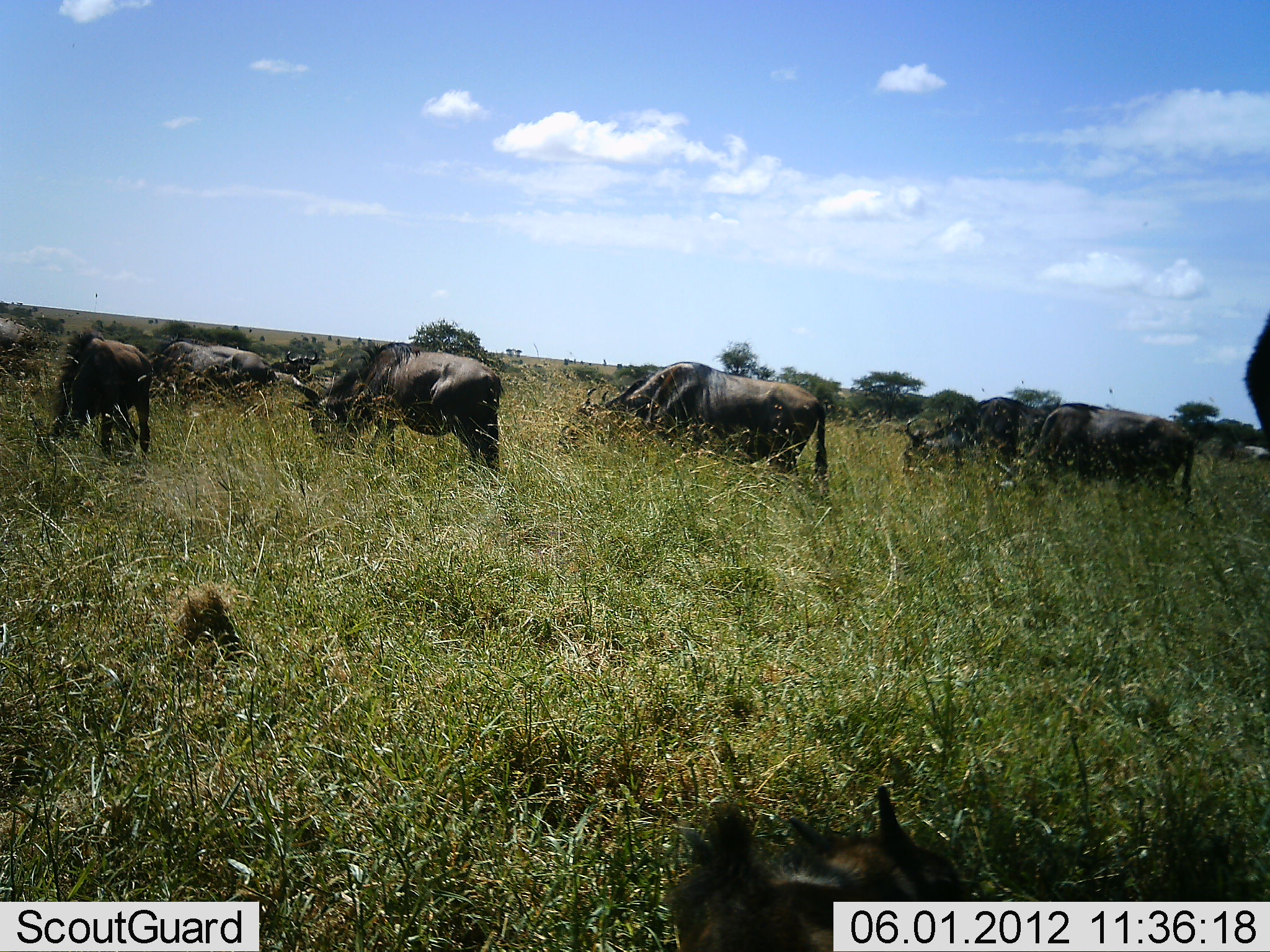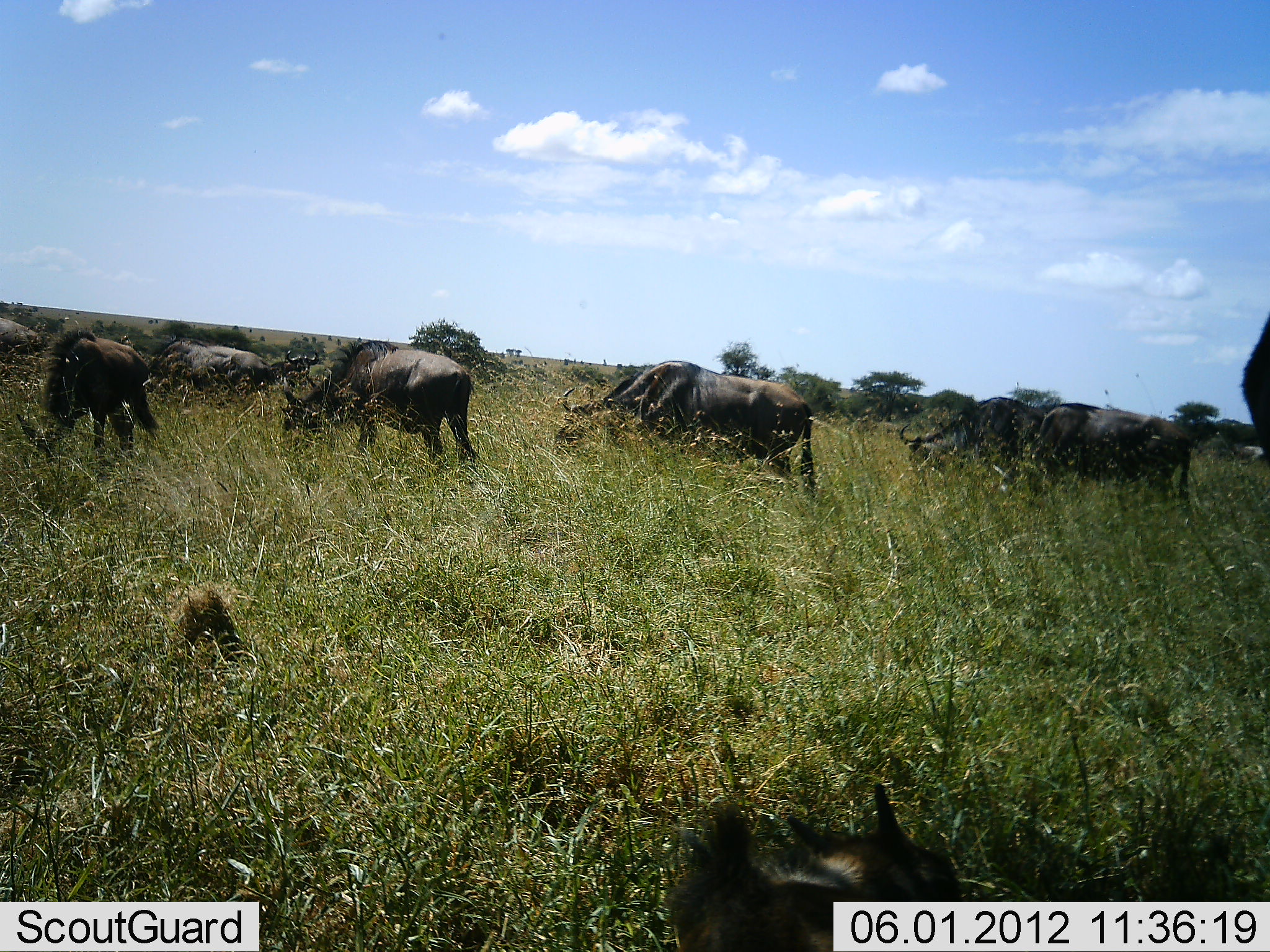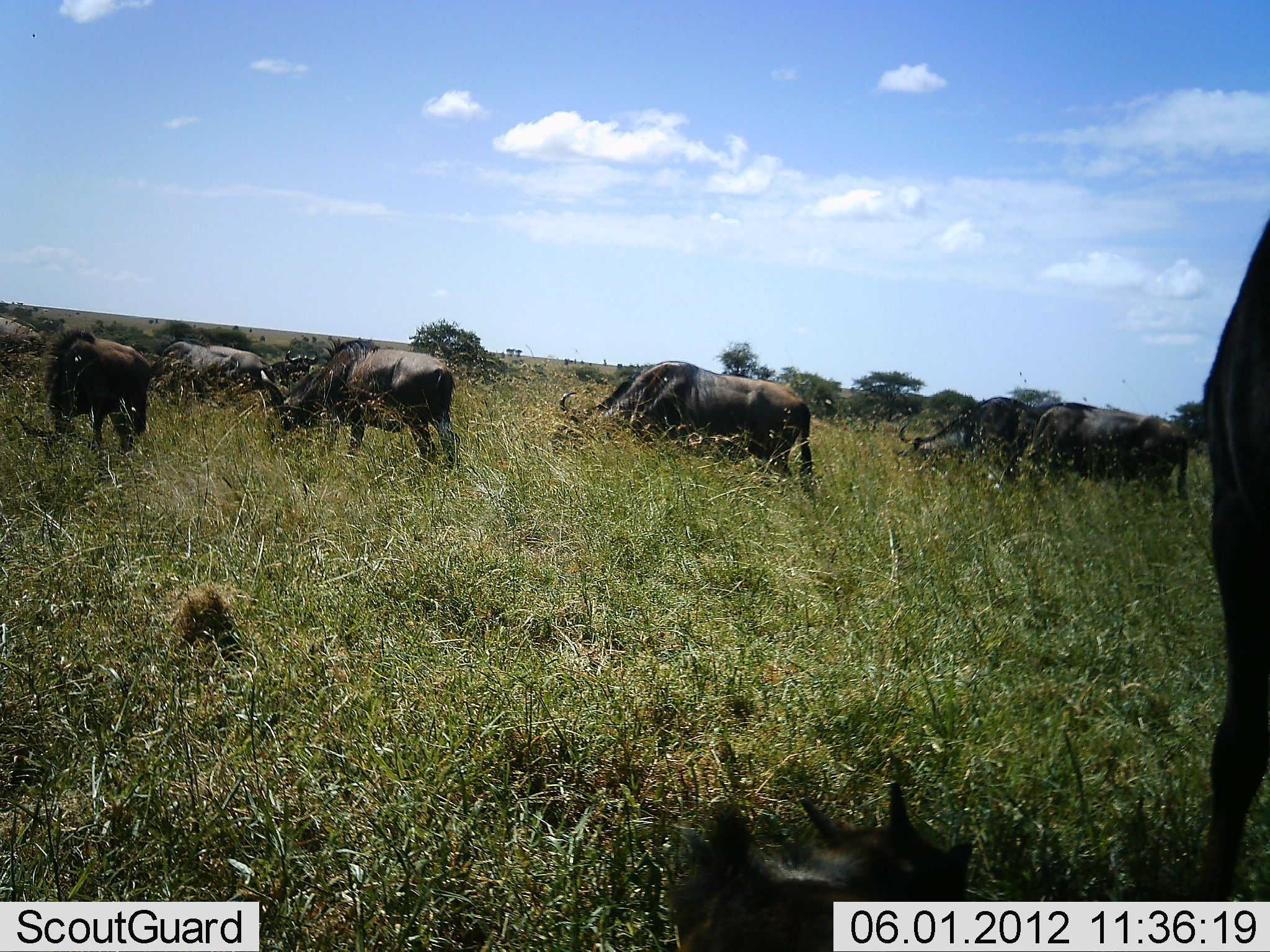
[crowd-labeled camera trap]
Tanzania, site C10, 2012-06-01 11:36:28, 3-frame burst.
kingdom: Animalia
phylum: Chordata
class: Mammalia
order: Artiodactyla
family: Bovidae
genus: Connochaetes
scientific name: Connochaetes taurinus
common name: blue wildebeest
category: wildebeest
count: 9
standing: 20%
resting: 40%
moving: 30%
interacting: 0%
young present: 10%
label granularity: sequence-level